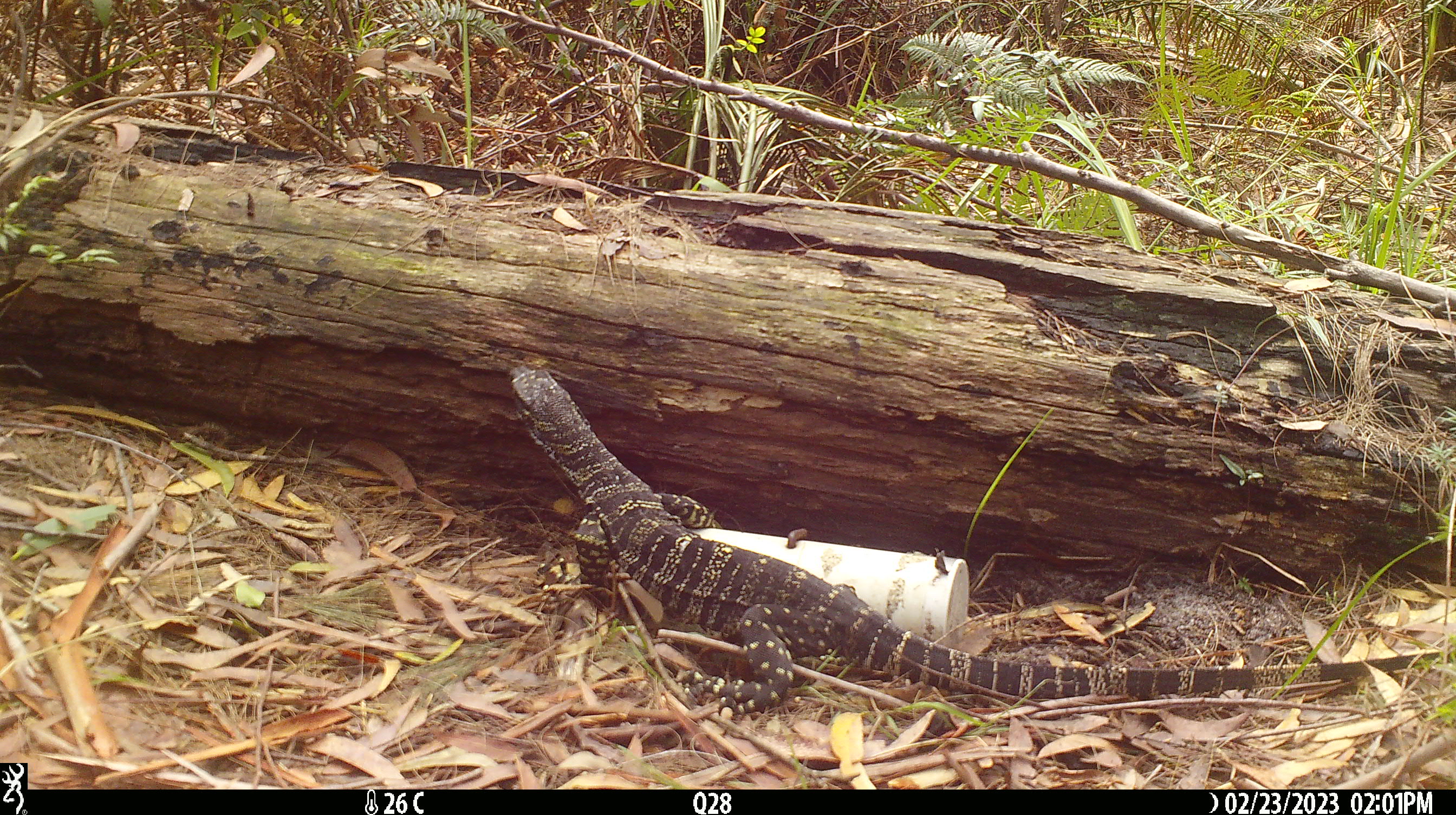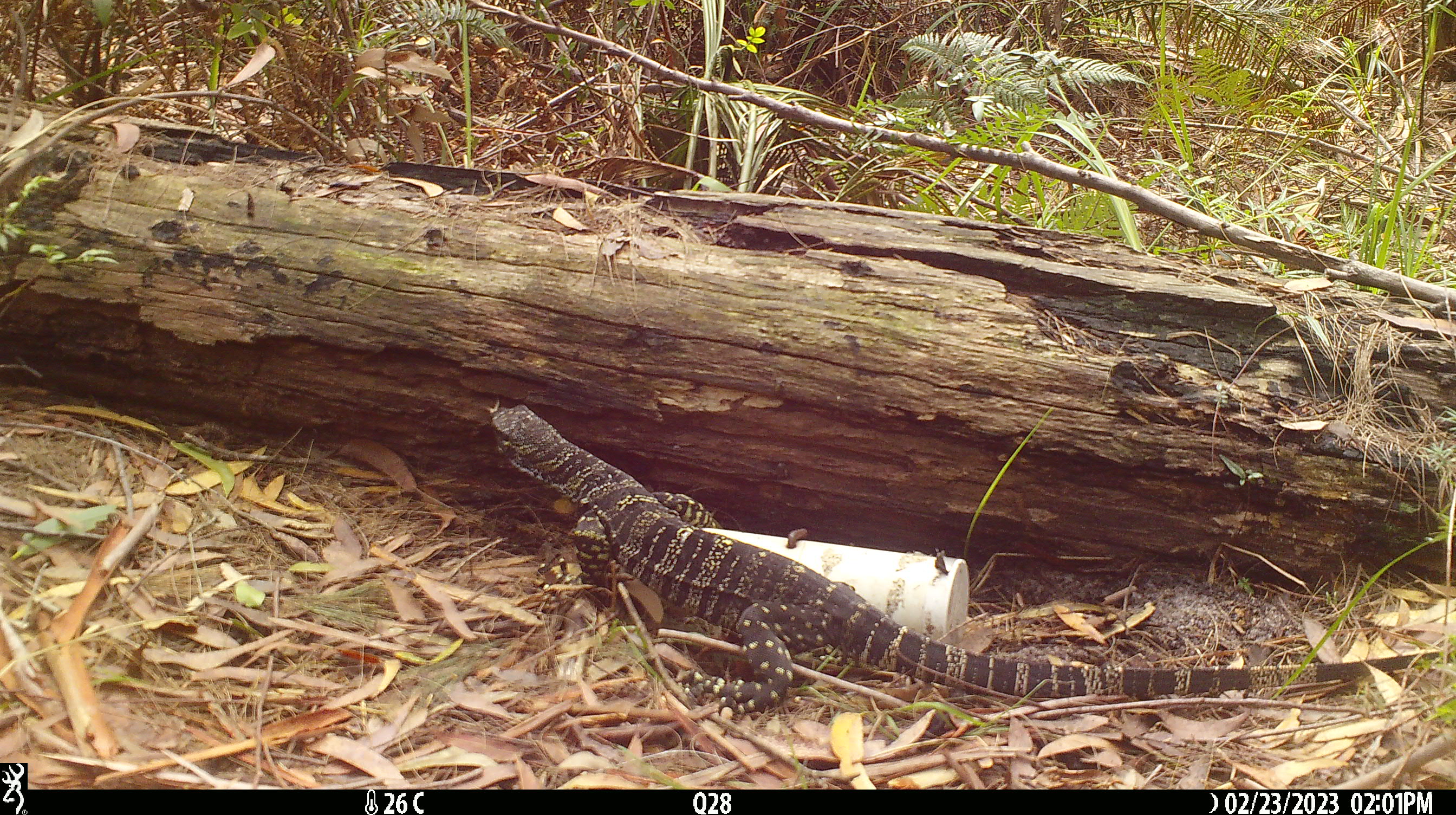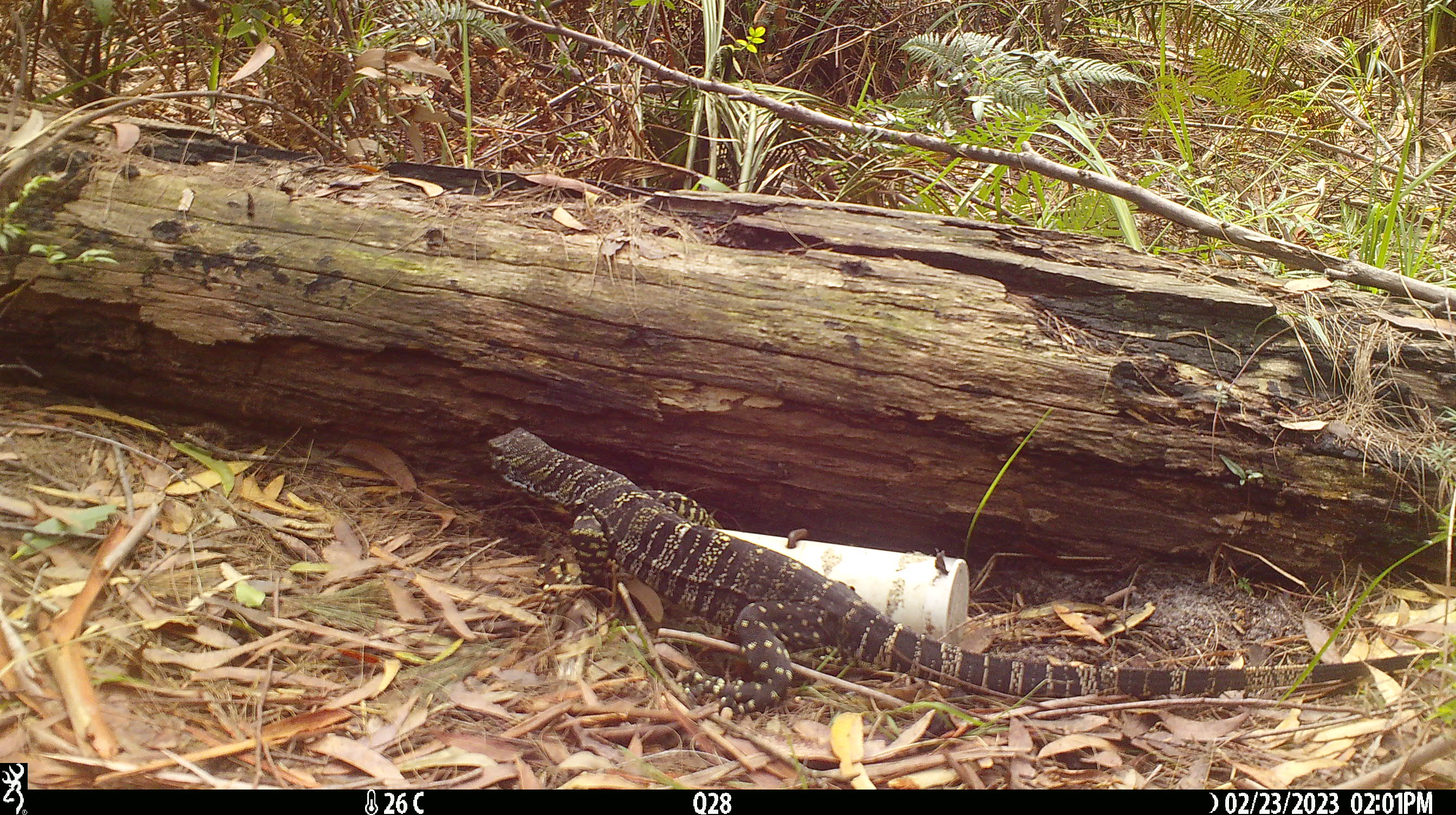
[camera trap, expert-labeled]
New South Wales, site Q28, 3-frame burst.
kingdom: Animalia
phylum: Chordata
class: Reptilia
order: Squamata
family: Varanidae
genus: Varanus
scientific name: Varanus varius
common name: lace monitor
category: goanna